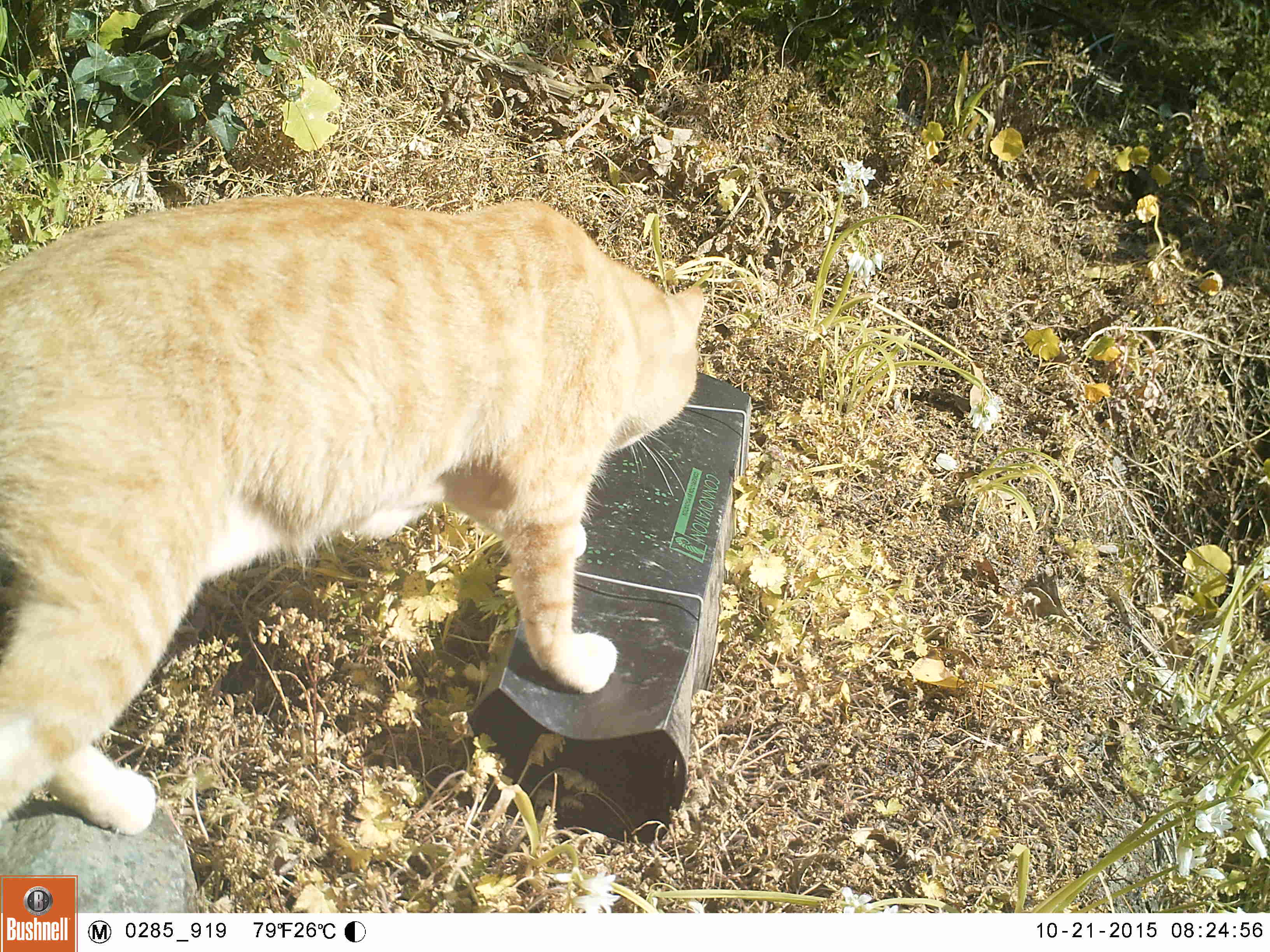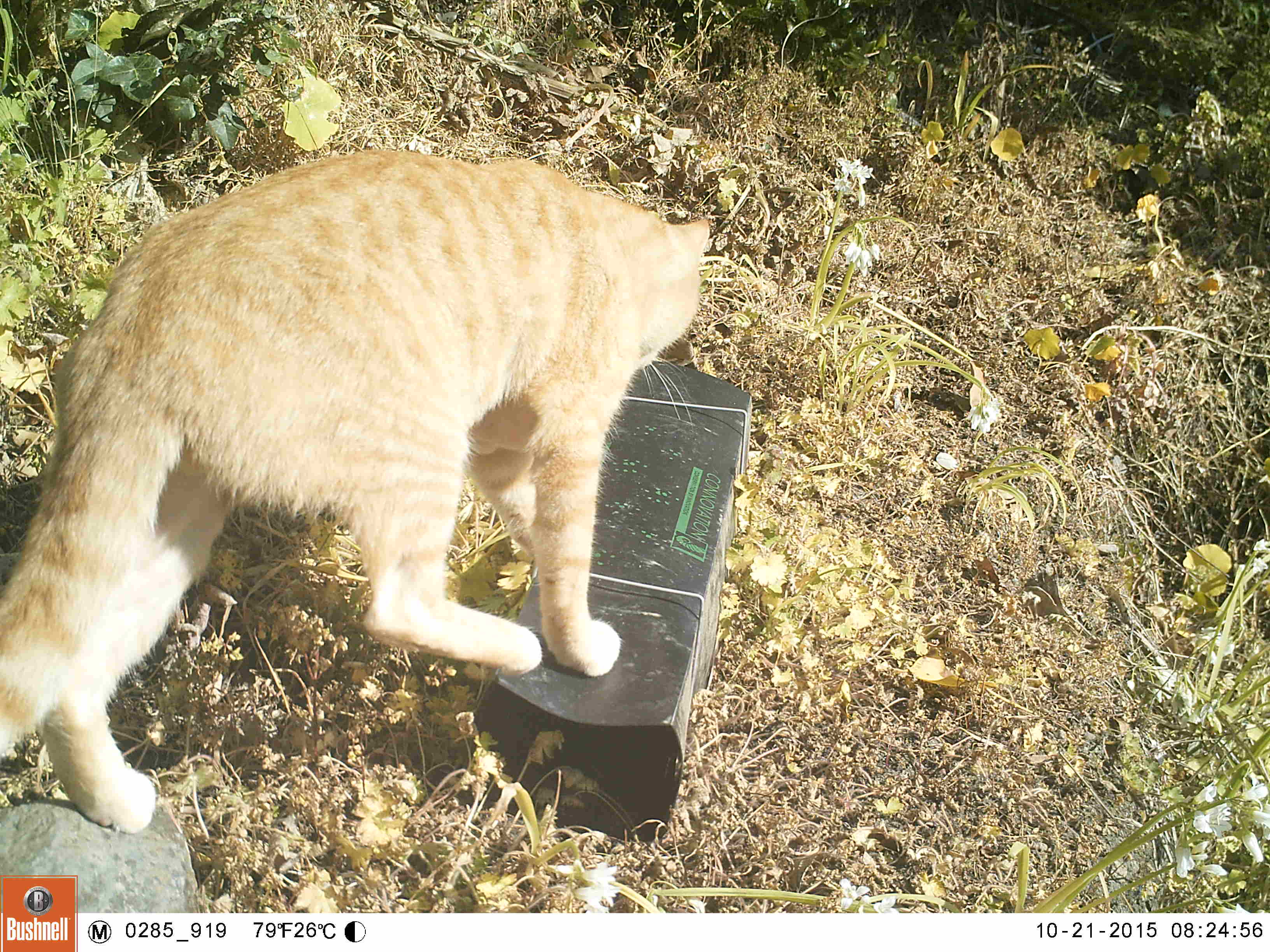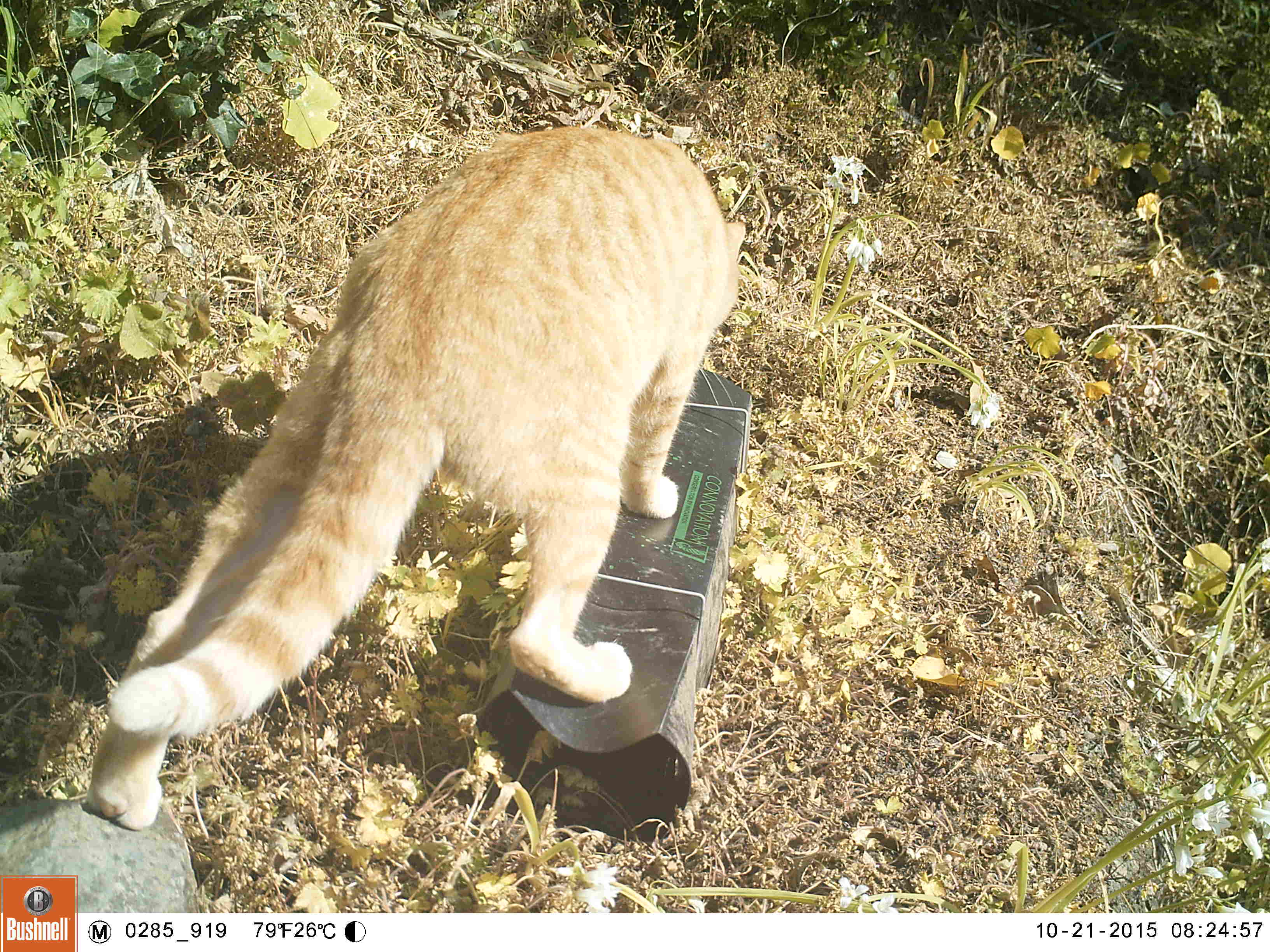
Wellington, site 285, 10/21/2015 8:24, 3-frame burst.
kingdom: Animalia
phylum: Chordata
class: Mammalia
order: Carnivora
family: Felidae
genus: Felis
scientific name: Felis catus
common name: cat